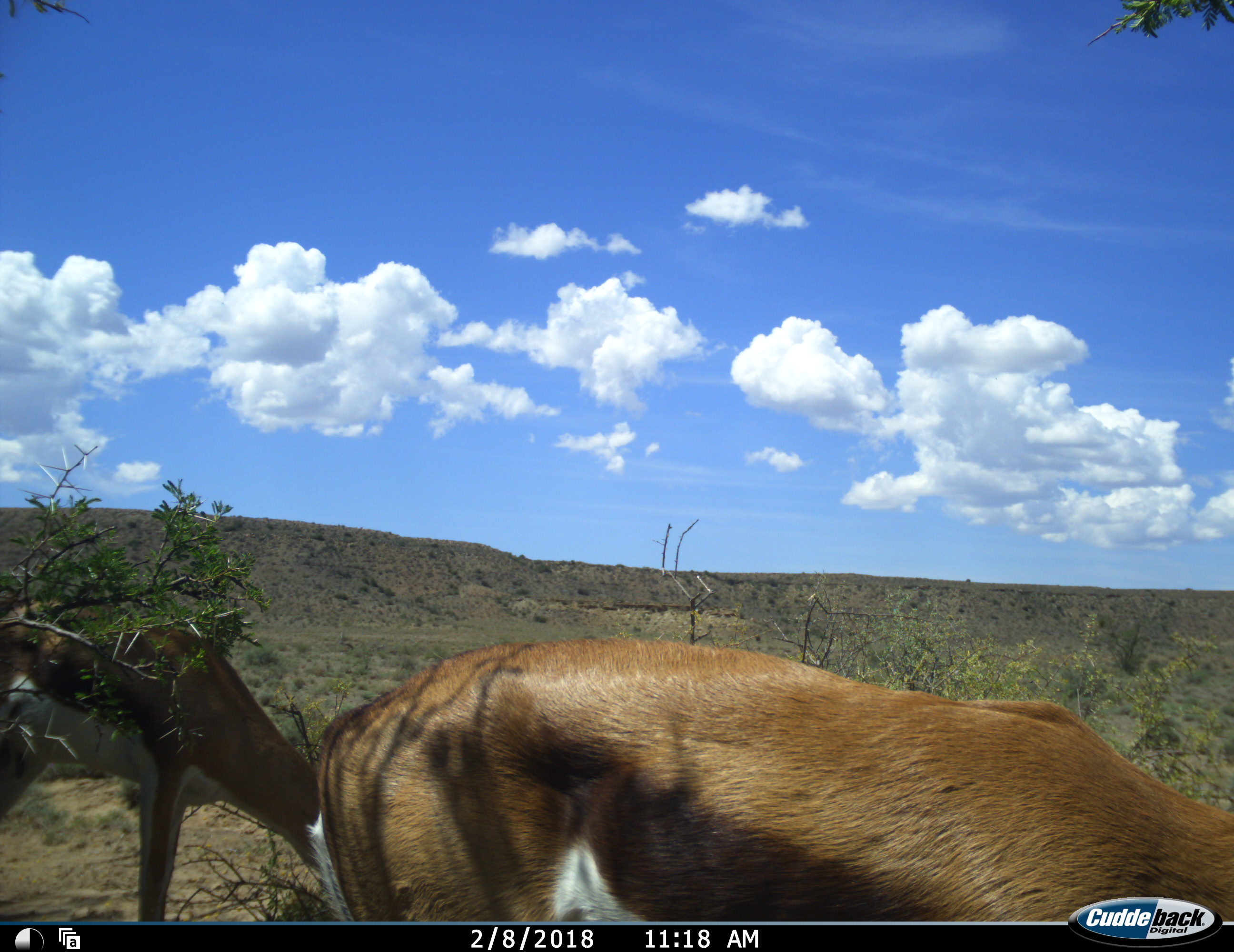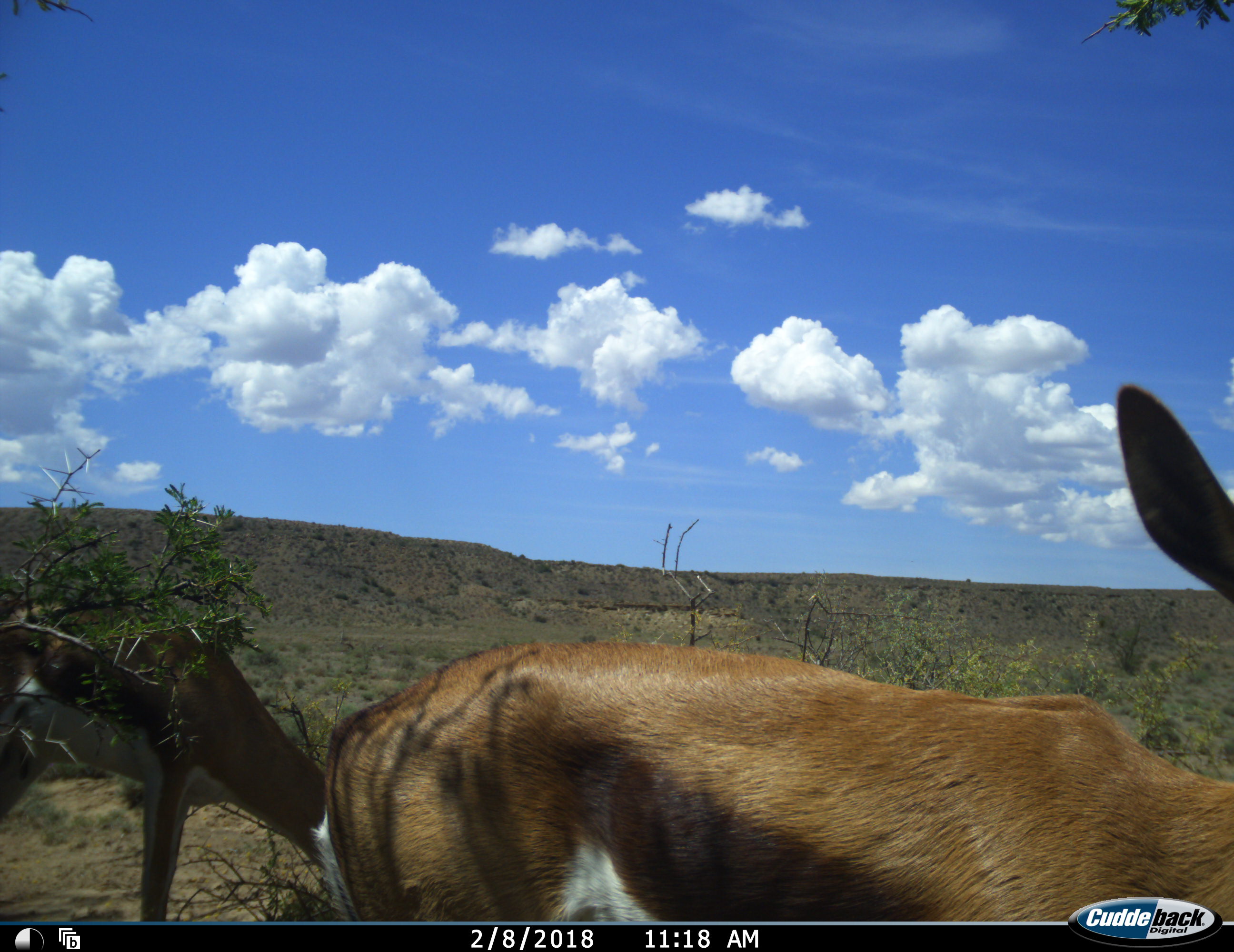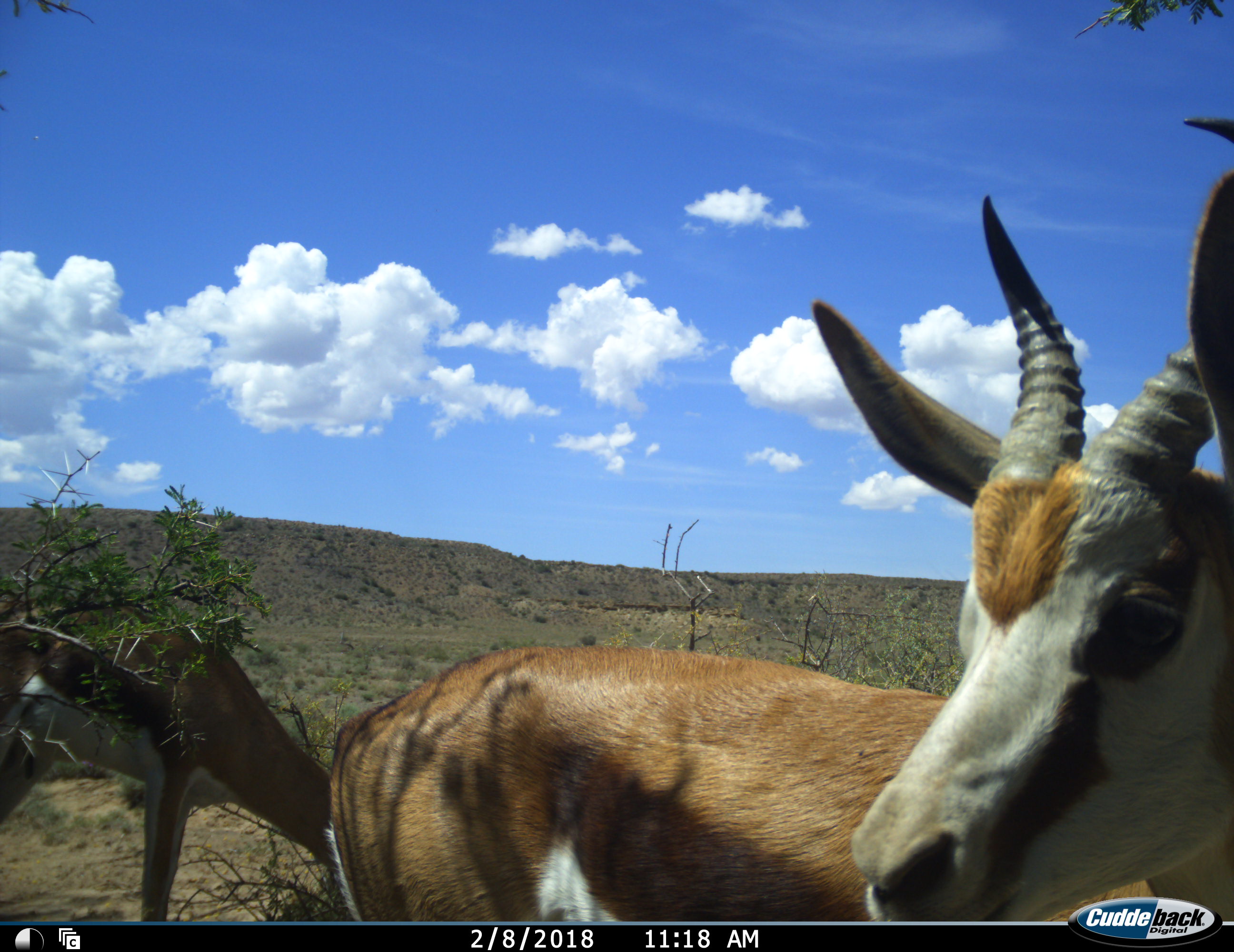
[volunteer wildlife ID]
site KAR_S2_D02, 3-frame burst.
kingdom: Animalia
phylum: Chordata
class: Mammalia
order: Artiodactyla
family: Bovidae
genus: Antidorcas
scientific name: Antidorcas marsupialis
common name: springbok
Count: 2.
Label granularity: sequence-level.